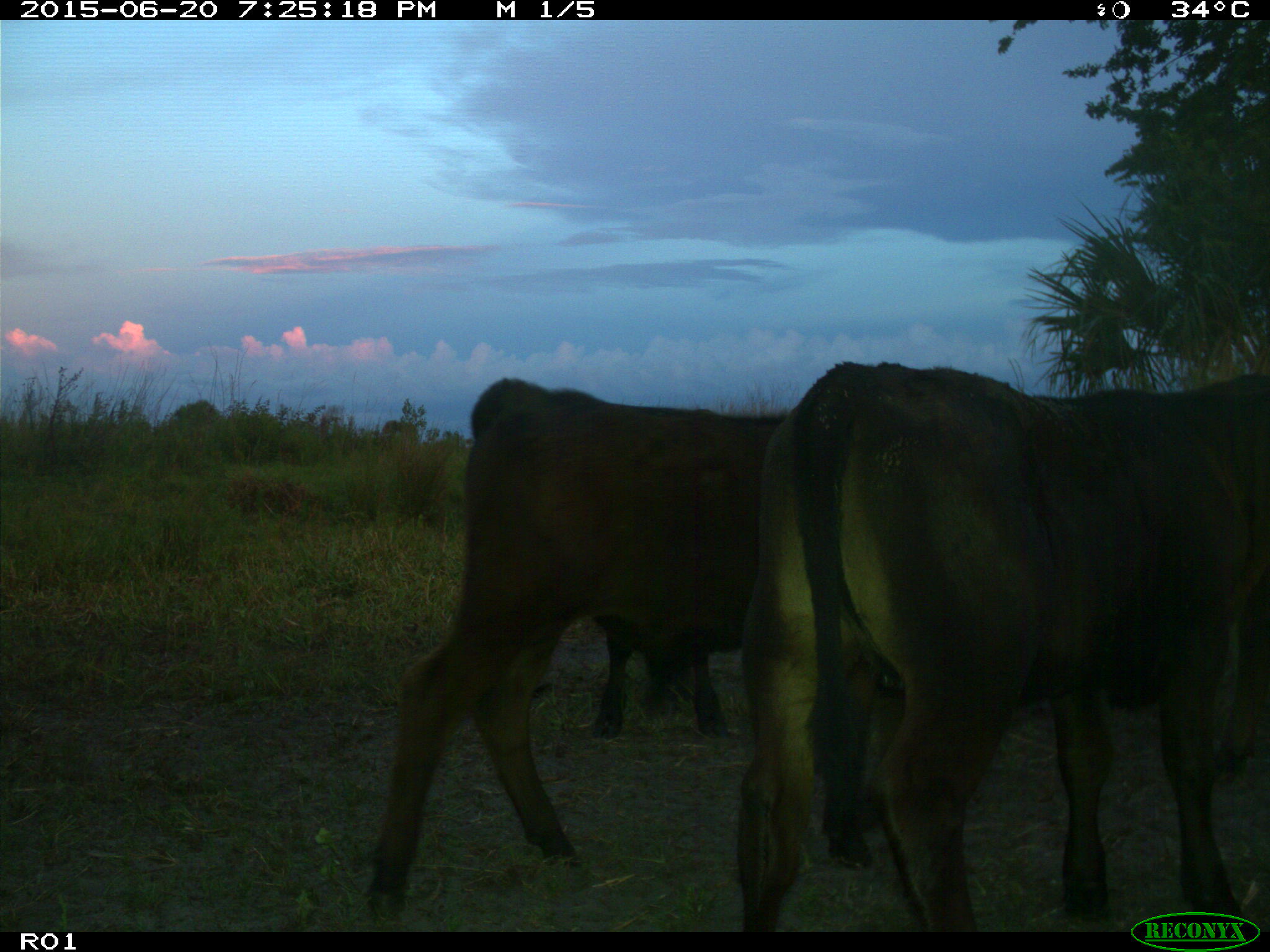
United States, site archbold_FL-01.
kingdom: Animalia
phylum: Chordata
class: Mammalia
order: Artiodactyla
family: Bovidae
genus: Bos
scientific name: Bos taurus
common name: domestic cow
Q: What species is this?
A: Bos taurus (domestic cow).